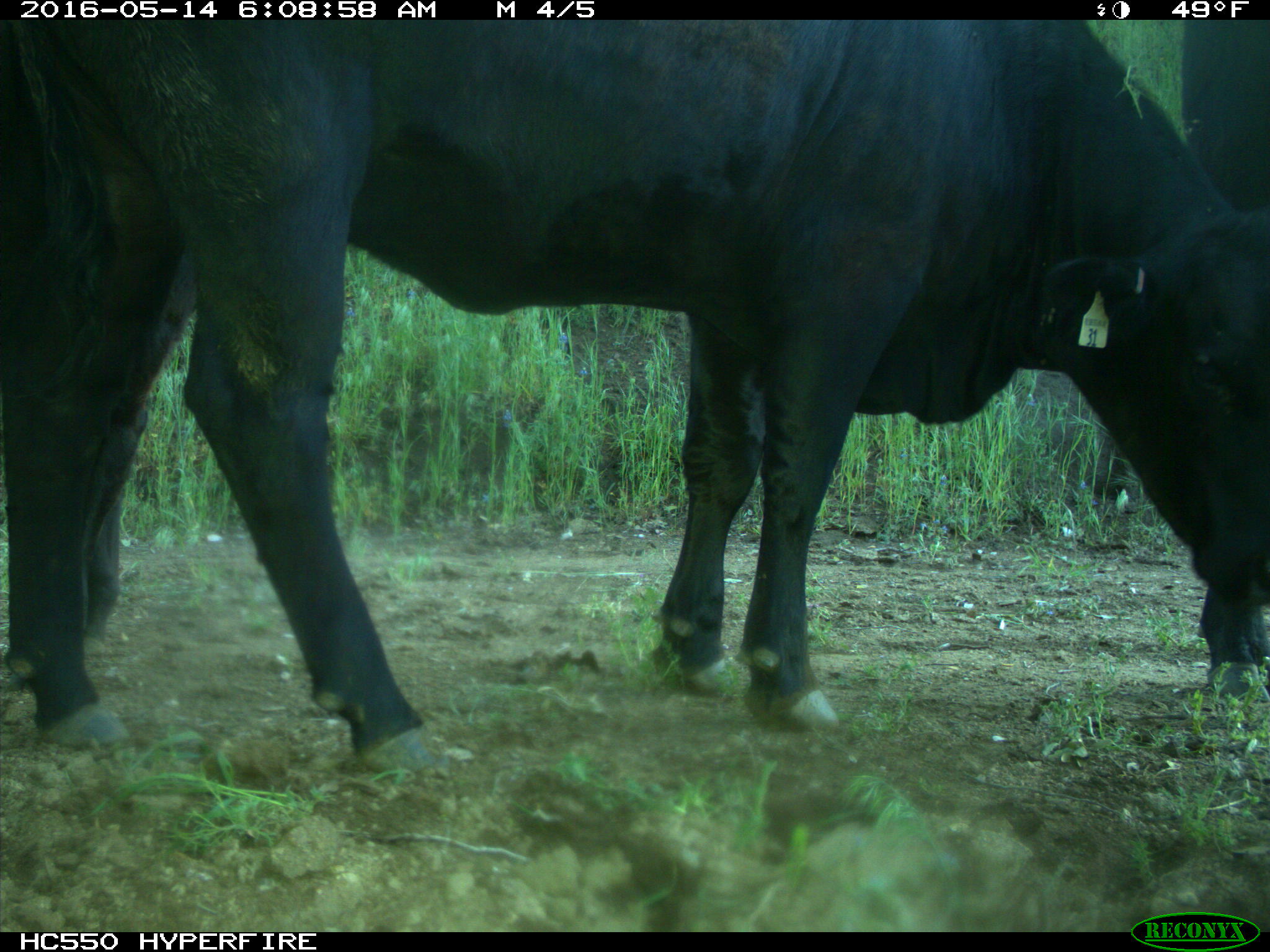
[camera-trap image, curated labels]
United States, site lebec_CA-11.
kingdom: Animalia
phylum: Chordata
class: Mammalia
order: Artiodactyla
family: Bovidae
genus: Bos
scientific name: Bos taurus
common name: domestic cow